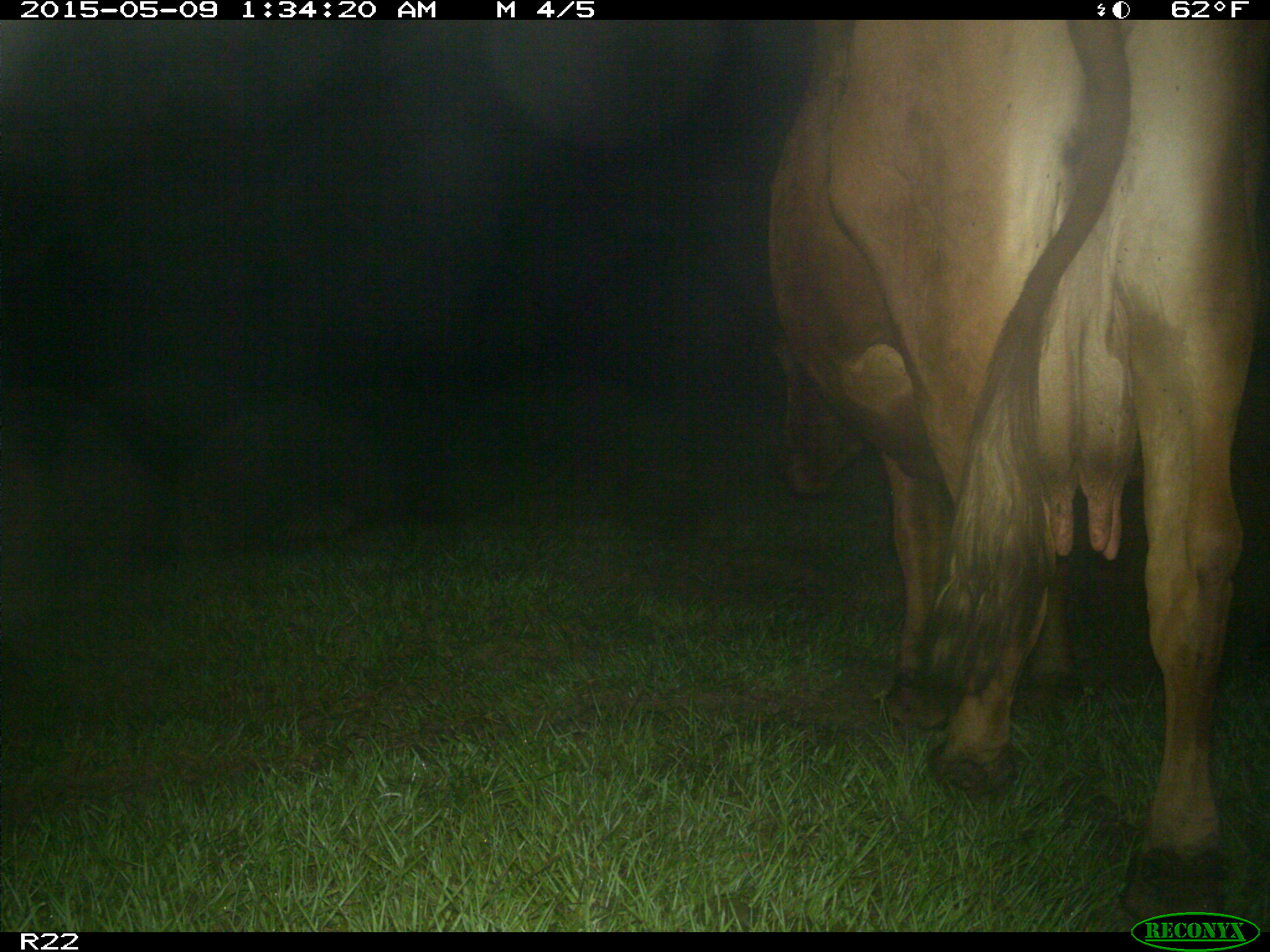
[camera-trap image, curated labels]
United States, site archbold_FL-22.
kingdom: Animalia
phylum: Chordata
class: Mammalia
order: Artiodactyla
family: Bovidae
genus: Bos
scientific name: Bos taurus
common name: domestic cow